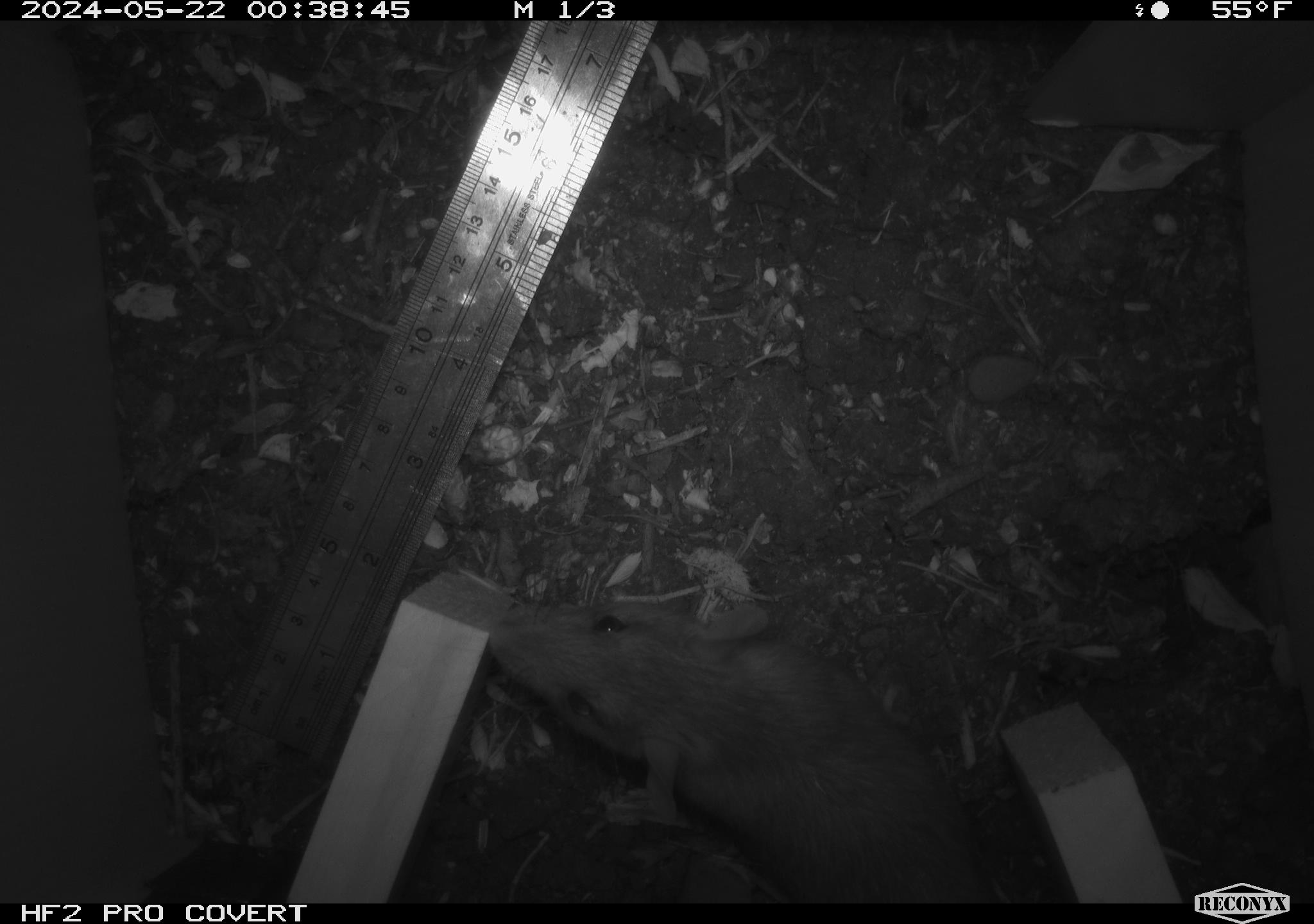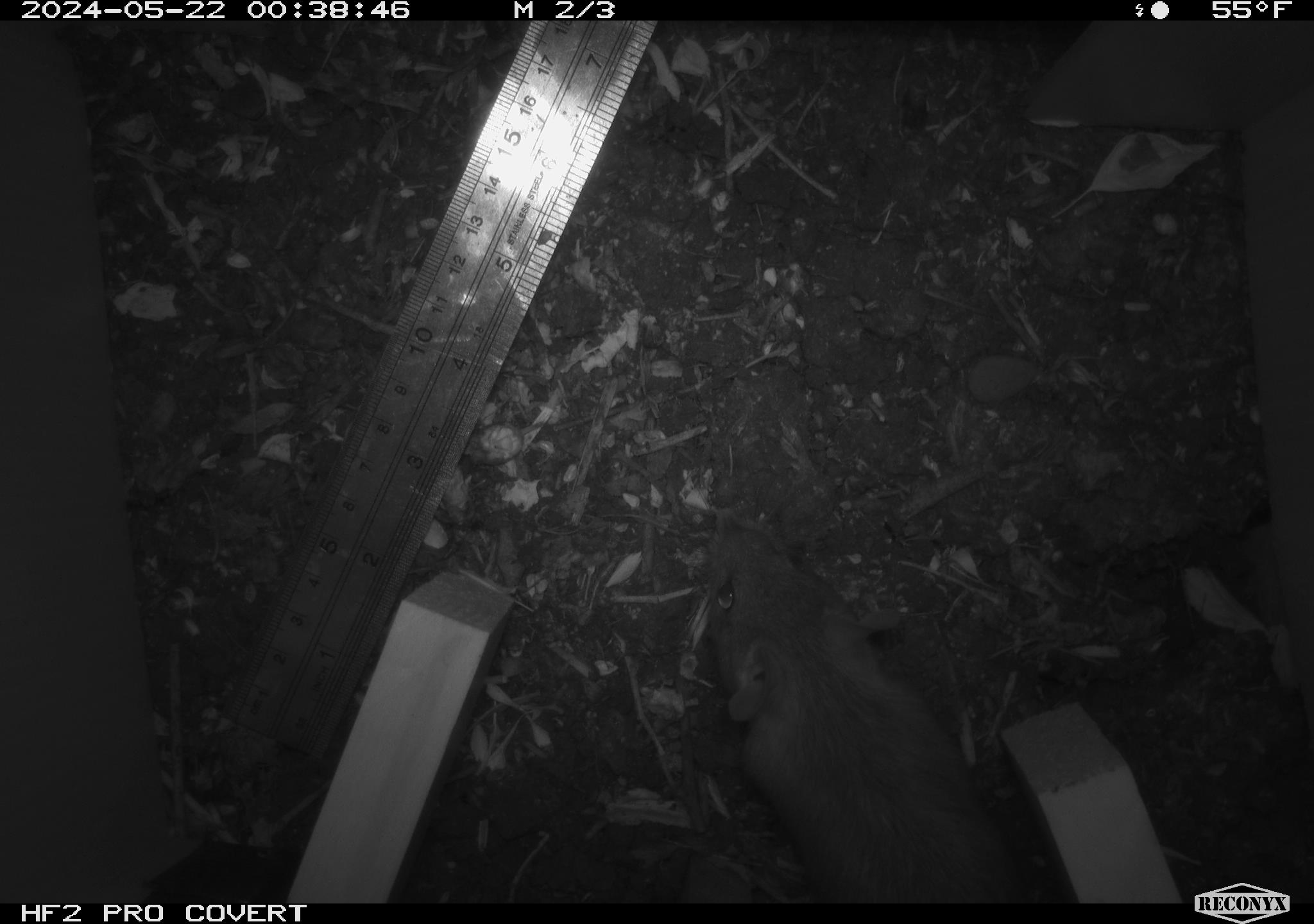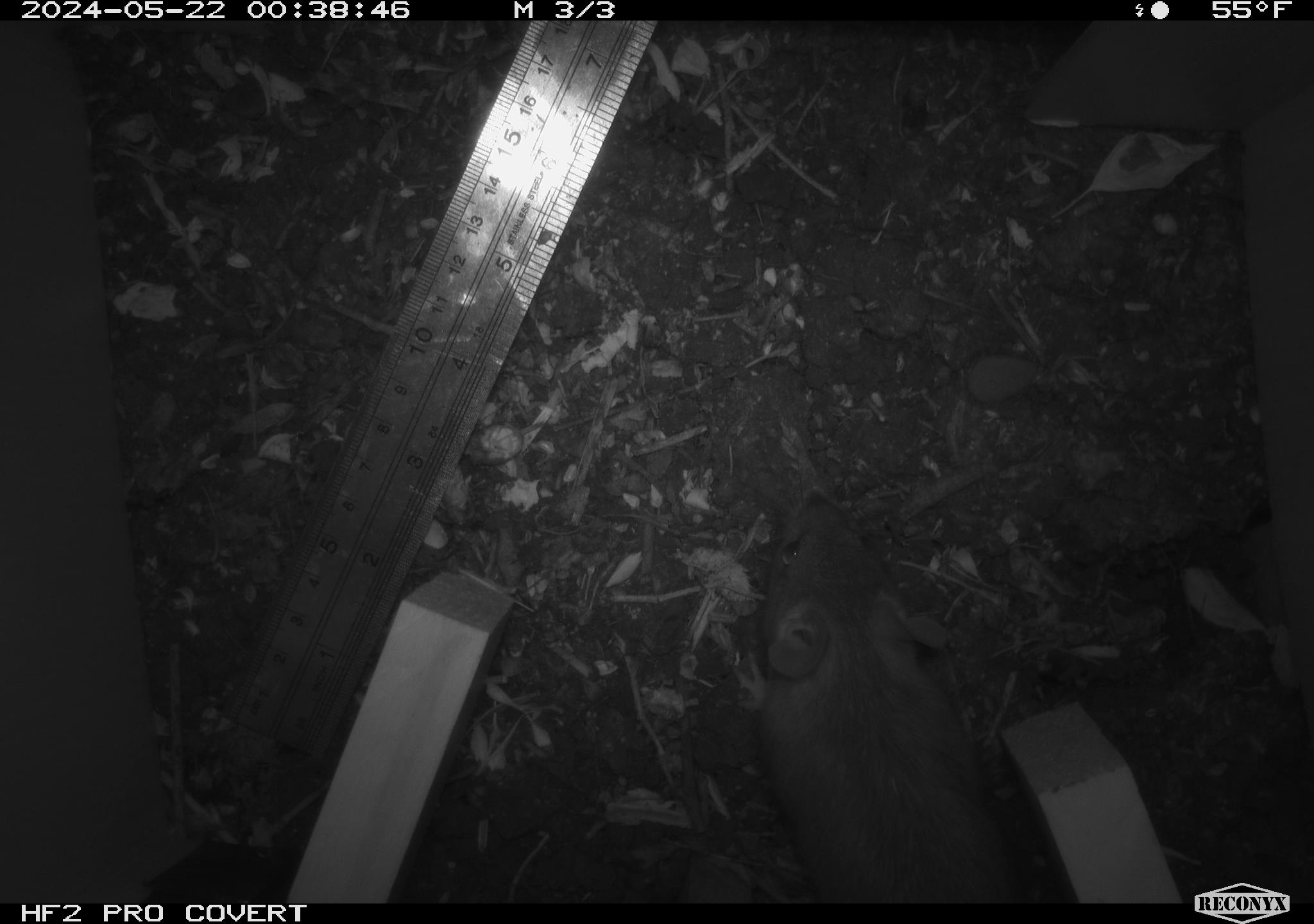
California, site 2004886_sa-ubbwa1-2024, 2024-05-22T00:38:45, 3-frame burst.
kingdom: Animalia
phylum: Chordata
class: Mammalia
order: Rodentia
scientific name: Rodentia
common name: woodrat or rat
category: woodrat or rat species